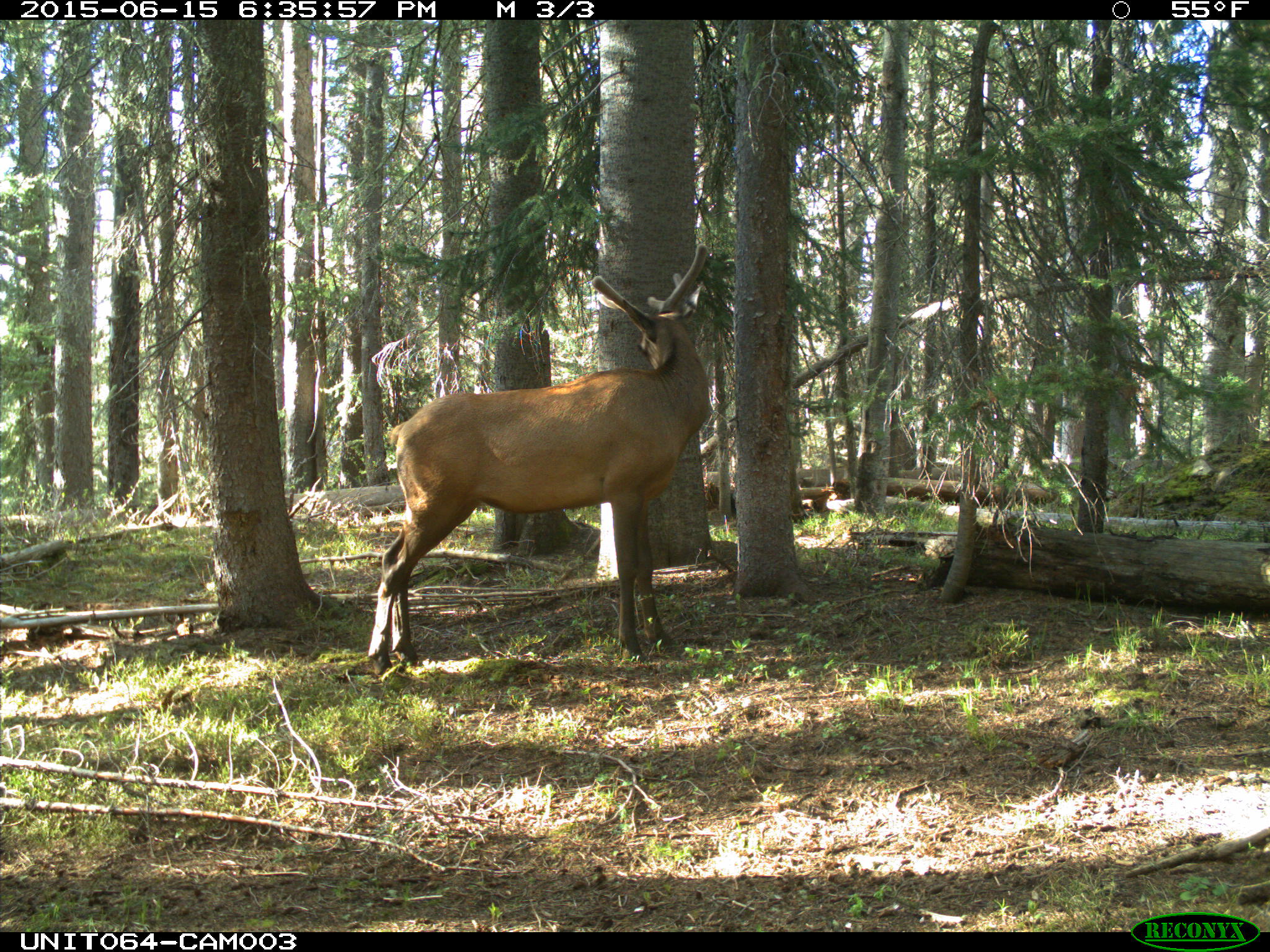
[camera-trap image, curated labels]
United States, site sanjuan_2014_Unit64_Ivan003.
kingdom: Animalia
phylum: Chordata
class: Mammalia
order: Artiodactyla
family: Cervidae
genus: Cervus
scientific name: Cervus elaphus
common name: red deer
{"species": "Cervus elaphus (red deer)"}